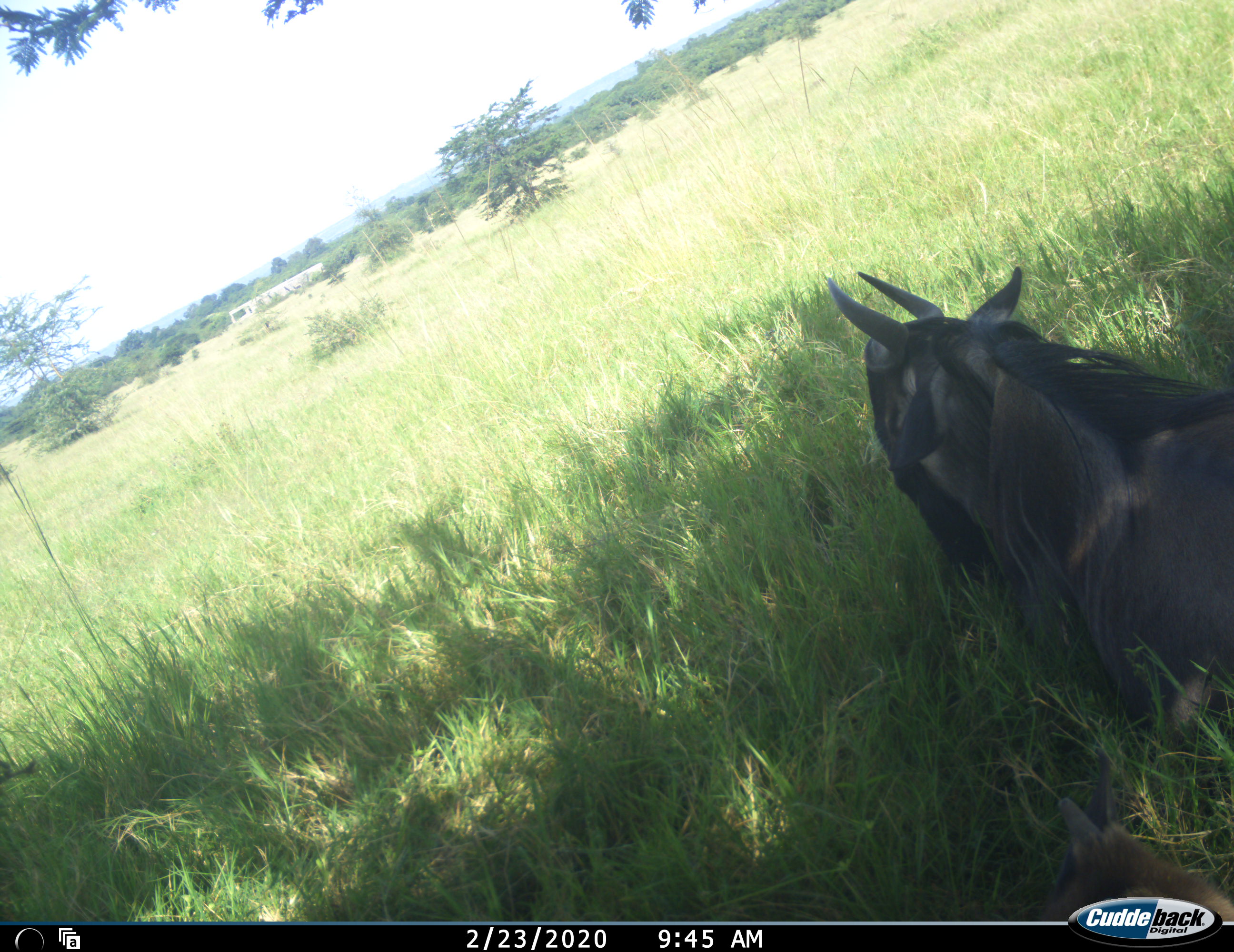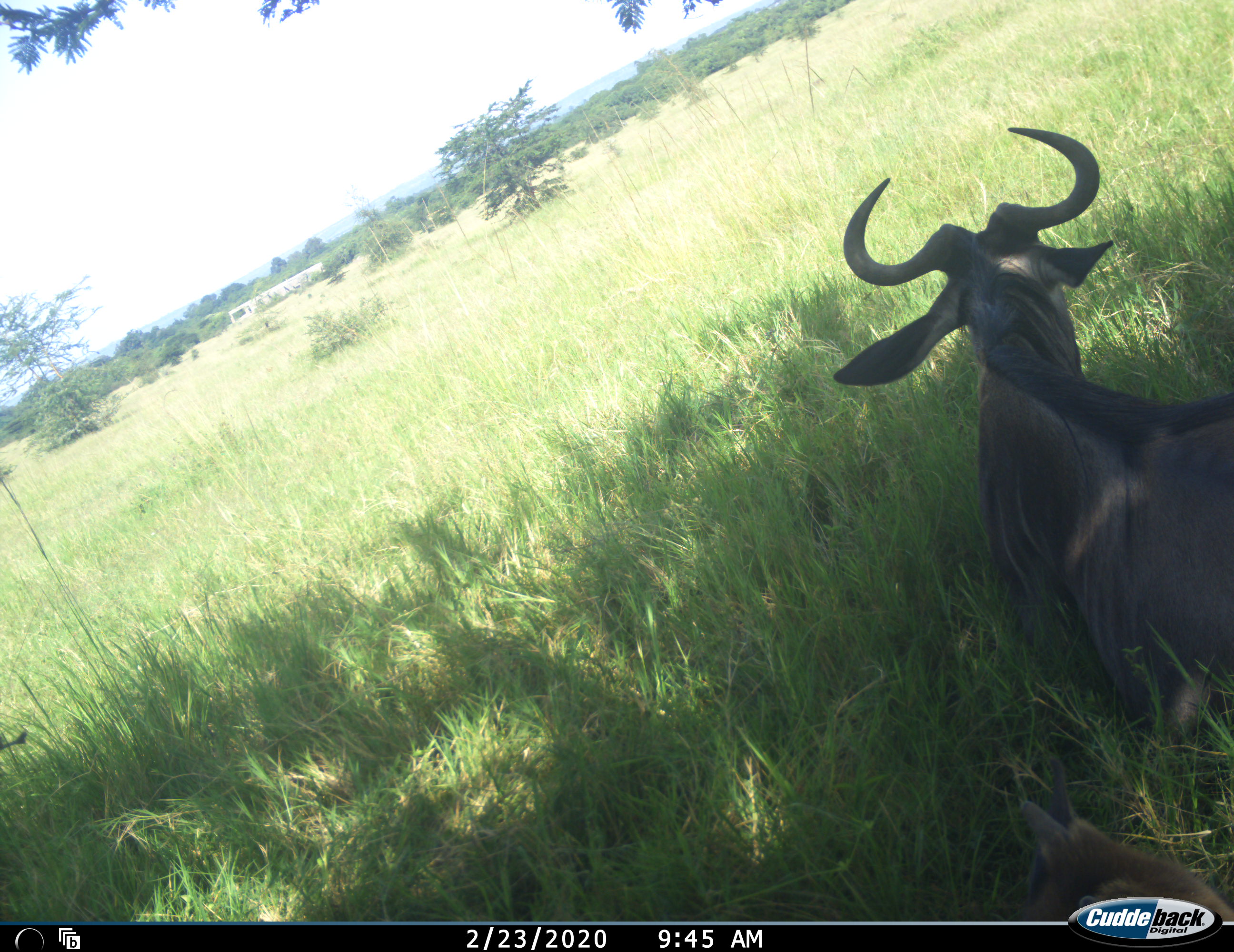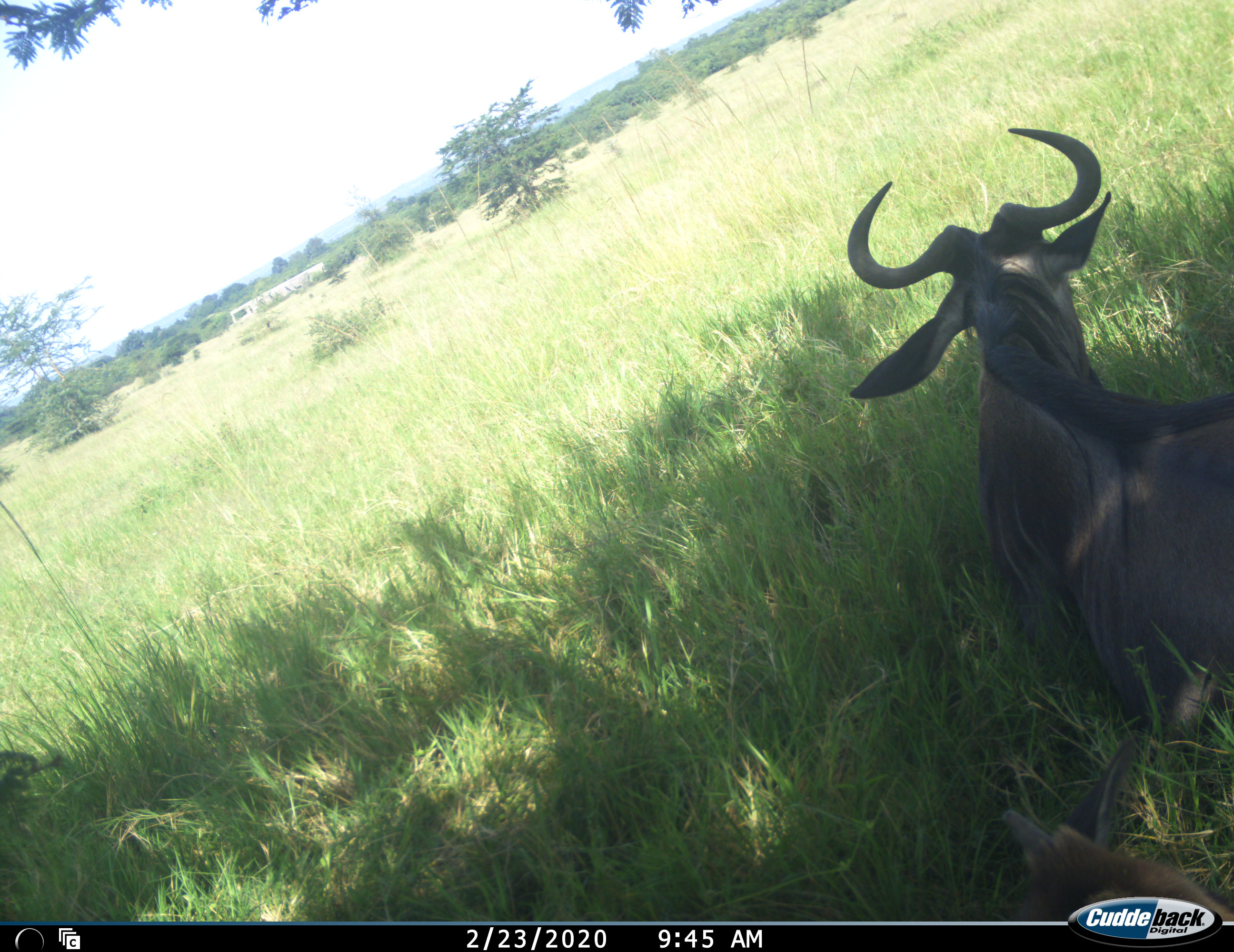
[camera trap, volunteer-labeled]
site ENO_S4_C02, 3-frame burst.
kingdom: Animalia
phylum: Chordata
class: Mammalia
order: Artiodactyla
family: Bovidae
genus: Connochaetes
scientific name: Connochaetes taurinus taurinus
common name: blue wildebeest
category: wildebeestblue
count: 2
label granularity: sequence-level